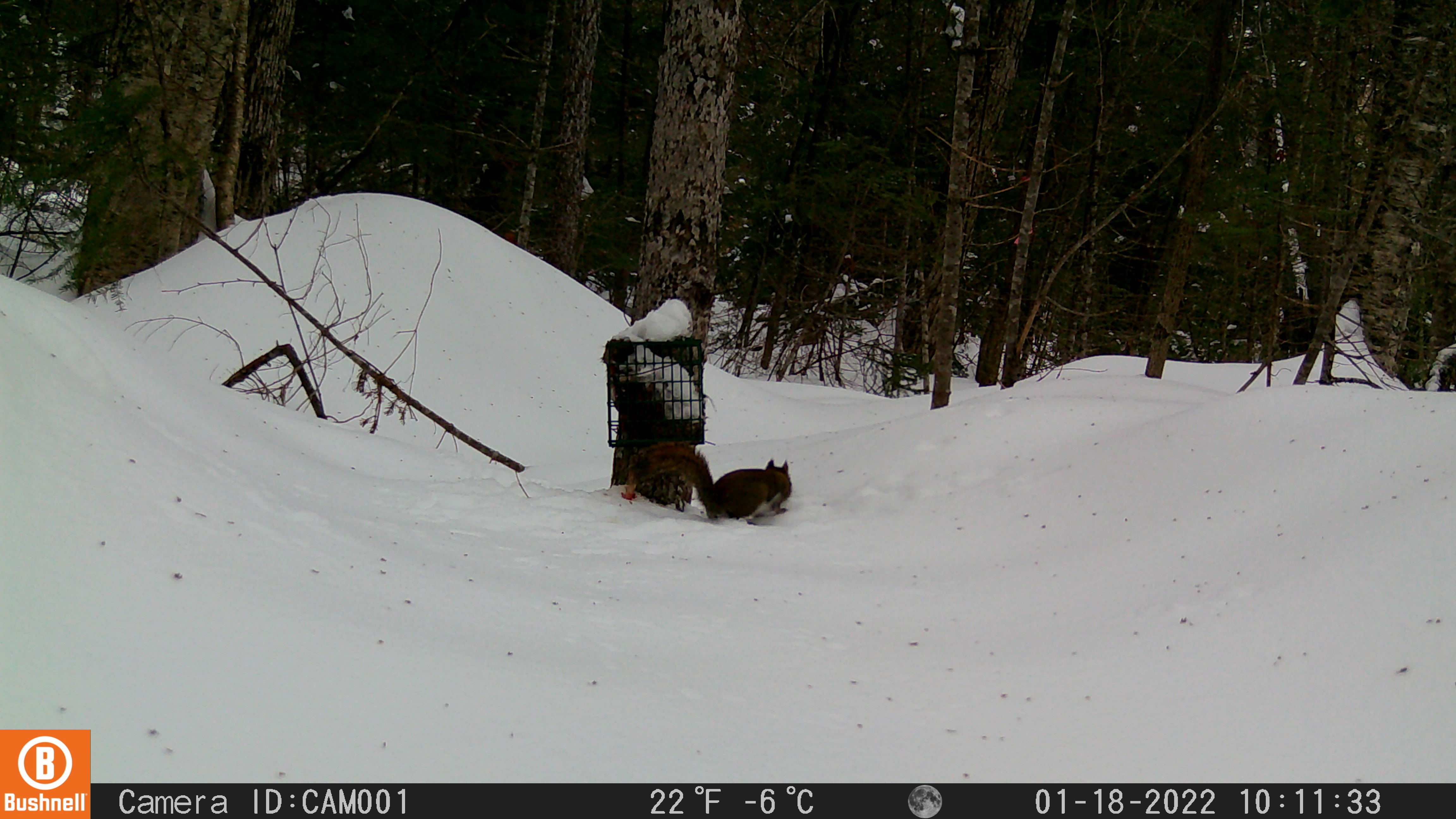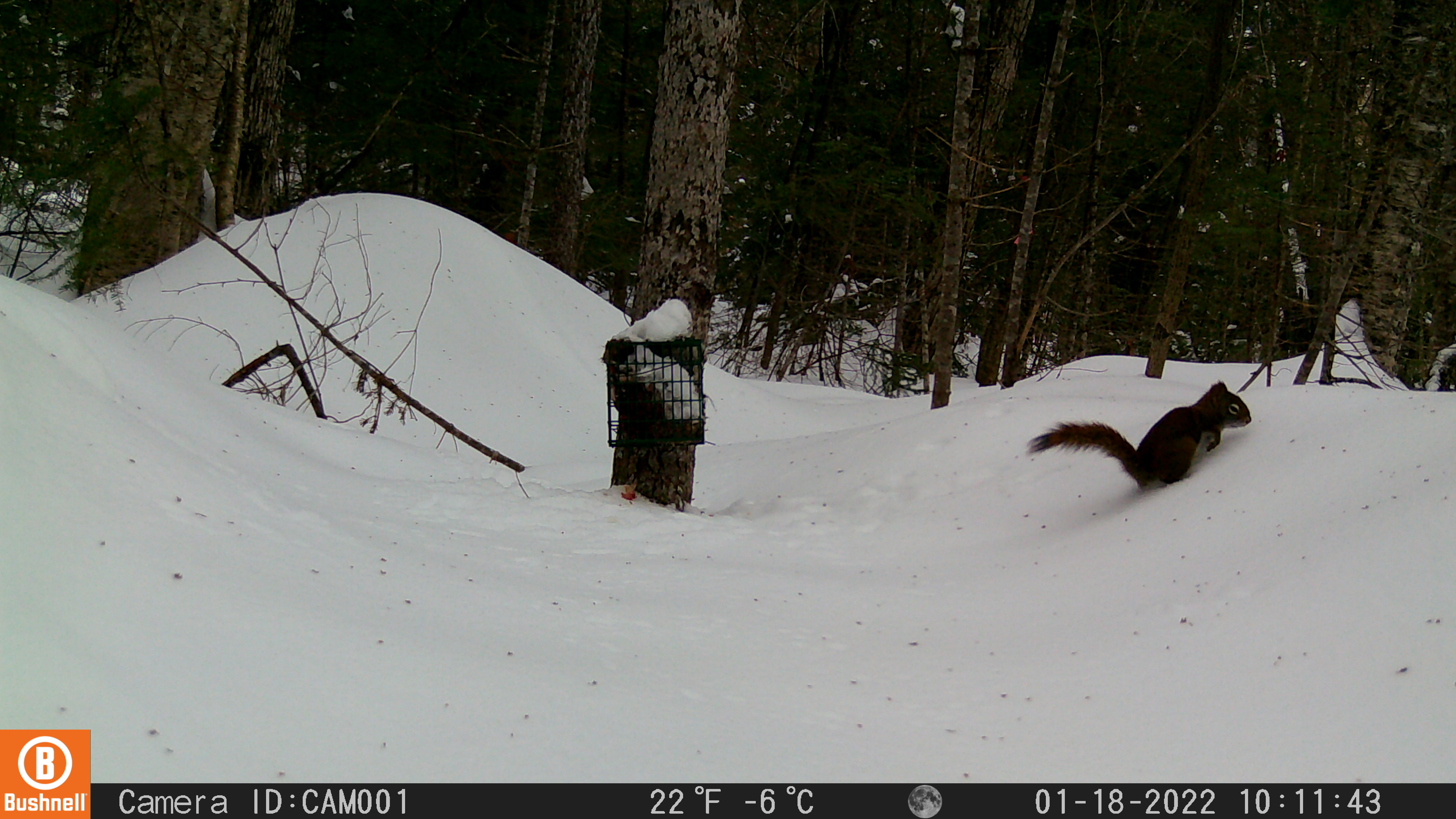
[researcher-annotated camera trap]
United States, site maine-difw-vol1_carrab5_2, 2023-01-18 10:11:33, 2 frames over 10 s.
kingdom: Animalia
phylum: Chordata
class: Mammalia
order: Rodentia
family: Sciuridae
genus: Tamiasciurus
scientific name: Tamiasciurus hudsonicus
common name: red squirrel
Red squirrel (Tamiasciurus hudsonicus).